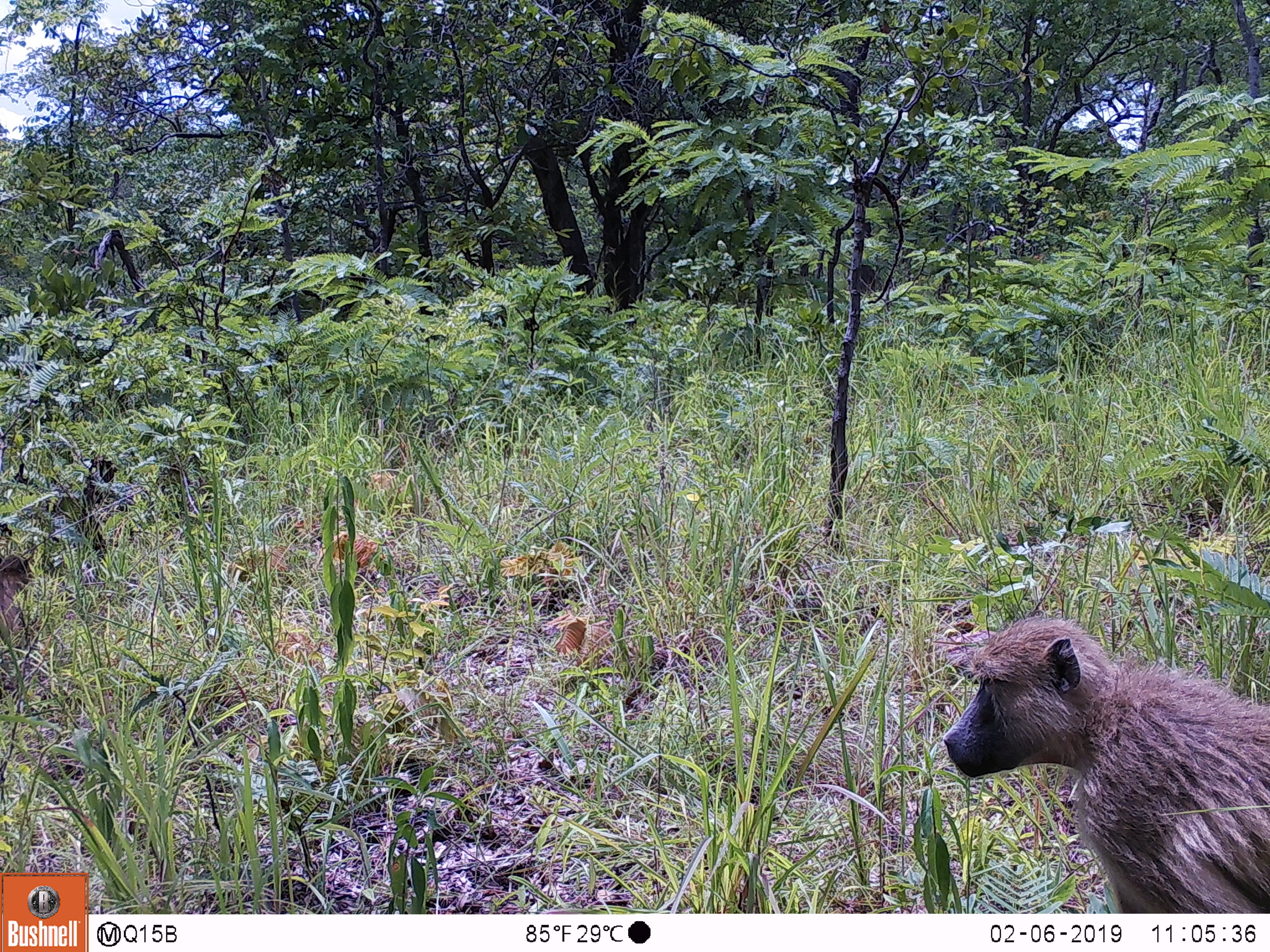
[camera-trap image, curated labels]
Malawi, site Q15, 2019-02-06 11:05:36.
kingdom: Animalia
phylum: Chordata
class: Mammalia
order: Primates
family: Cercopithecidae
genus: Papio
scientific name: Papio cynocephalus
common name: yellow baboon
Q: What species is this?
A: Yellow baboon (Papio cynocephalus).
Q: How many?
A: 1.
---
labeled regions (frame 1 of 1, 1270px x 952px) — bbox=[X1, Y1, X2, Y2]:
yellow baboon: bbox=[943, 600, 1270, 911]